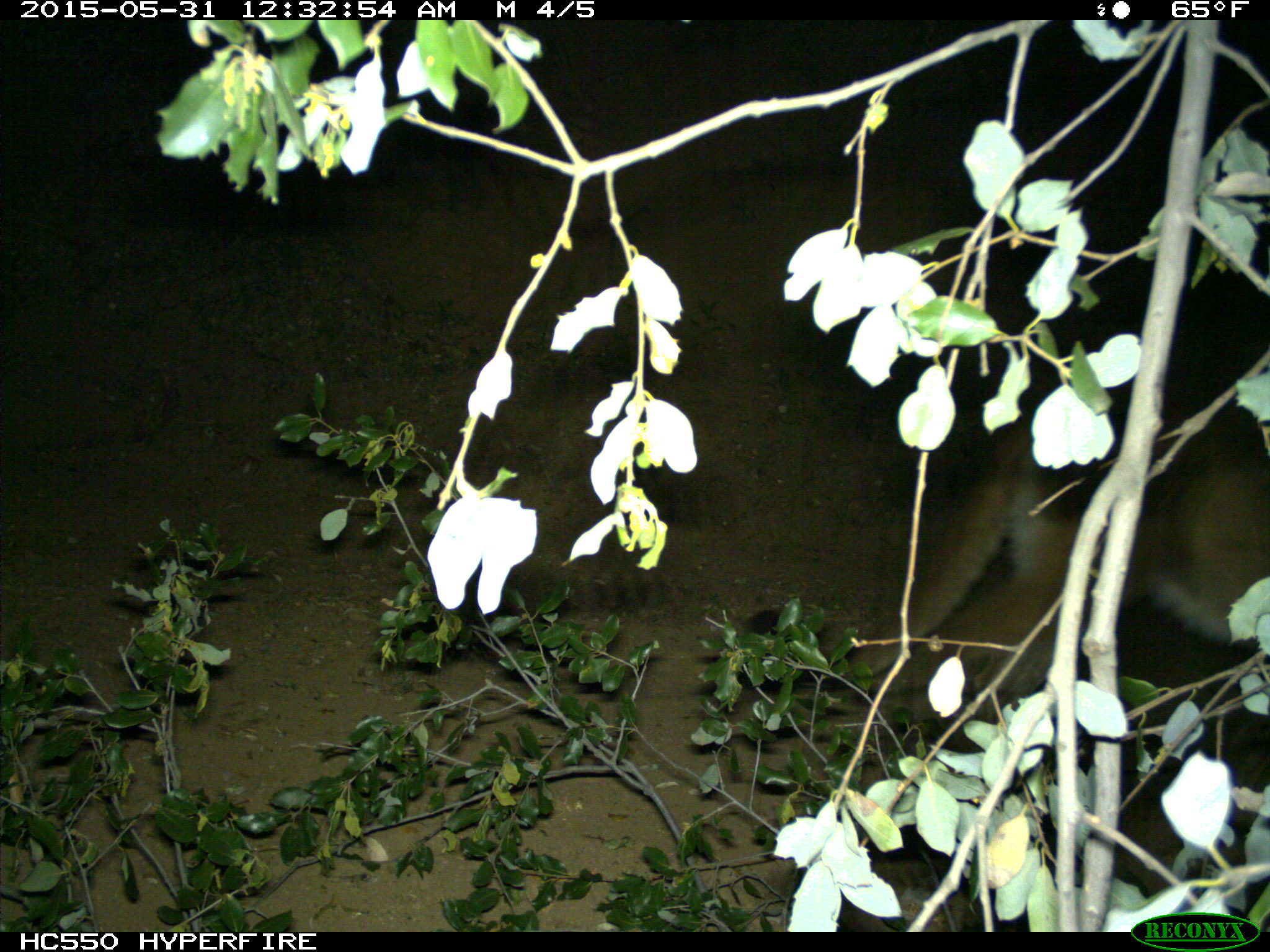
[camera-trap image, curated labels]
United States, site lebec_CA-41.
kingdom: Animalia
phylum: Chordata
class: Mammalia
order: Carnivora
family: Felidae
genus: Puma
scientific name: Puma concolor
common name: mountain lion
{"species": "Puma concolor (mountain lion)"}